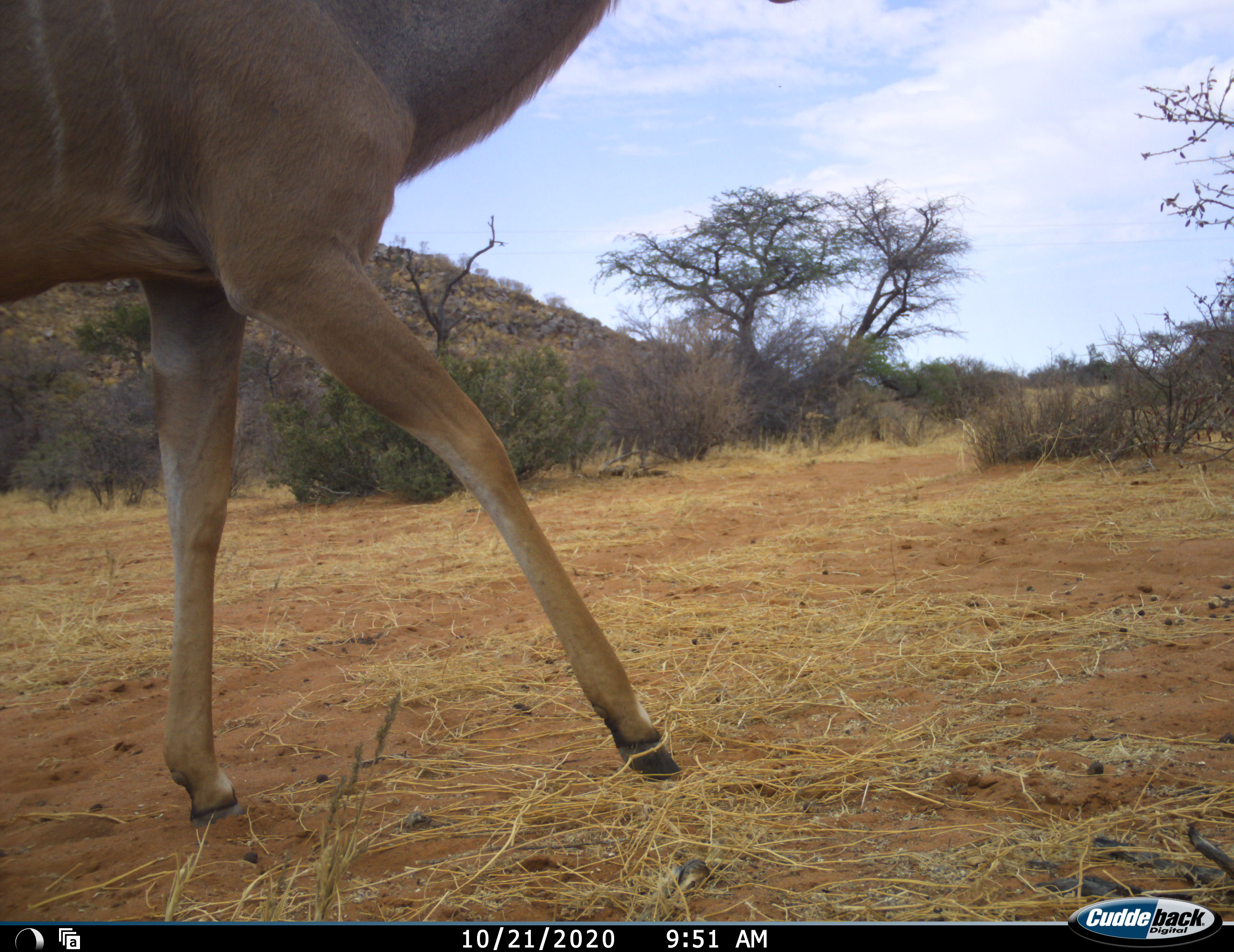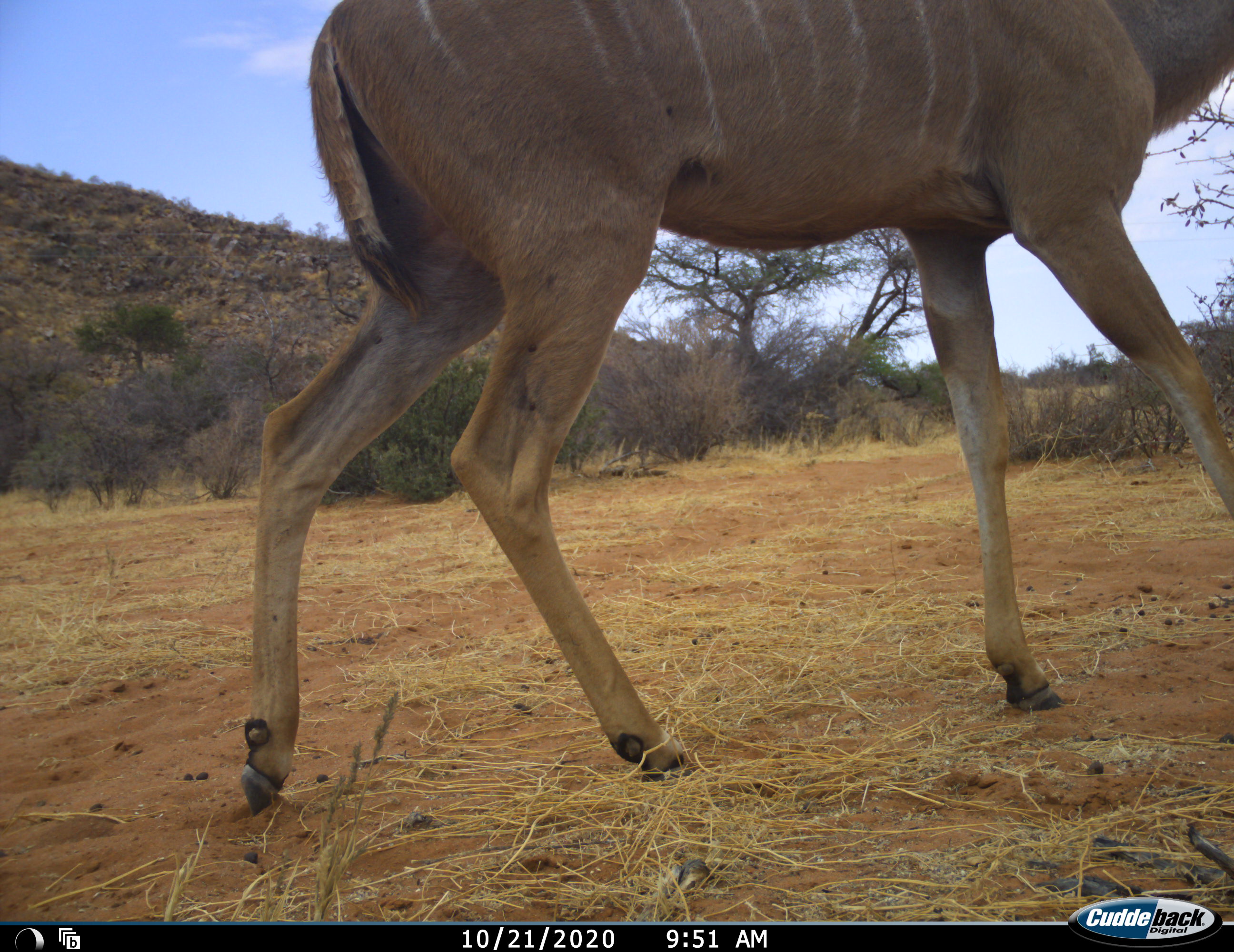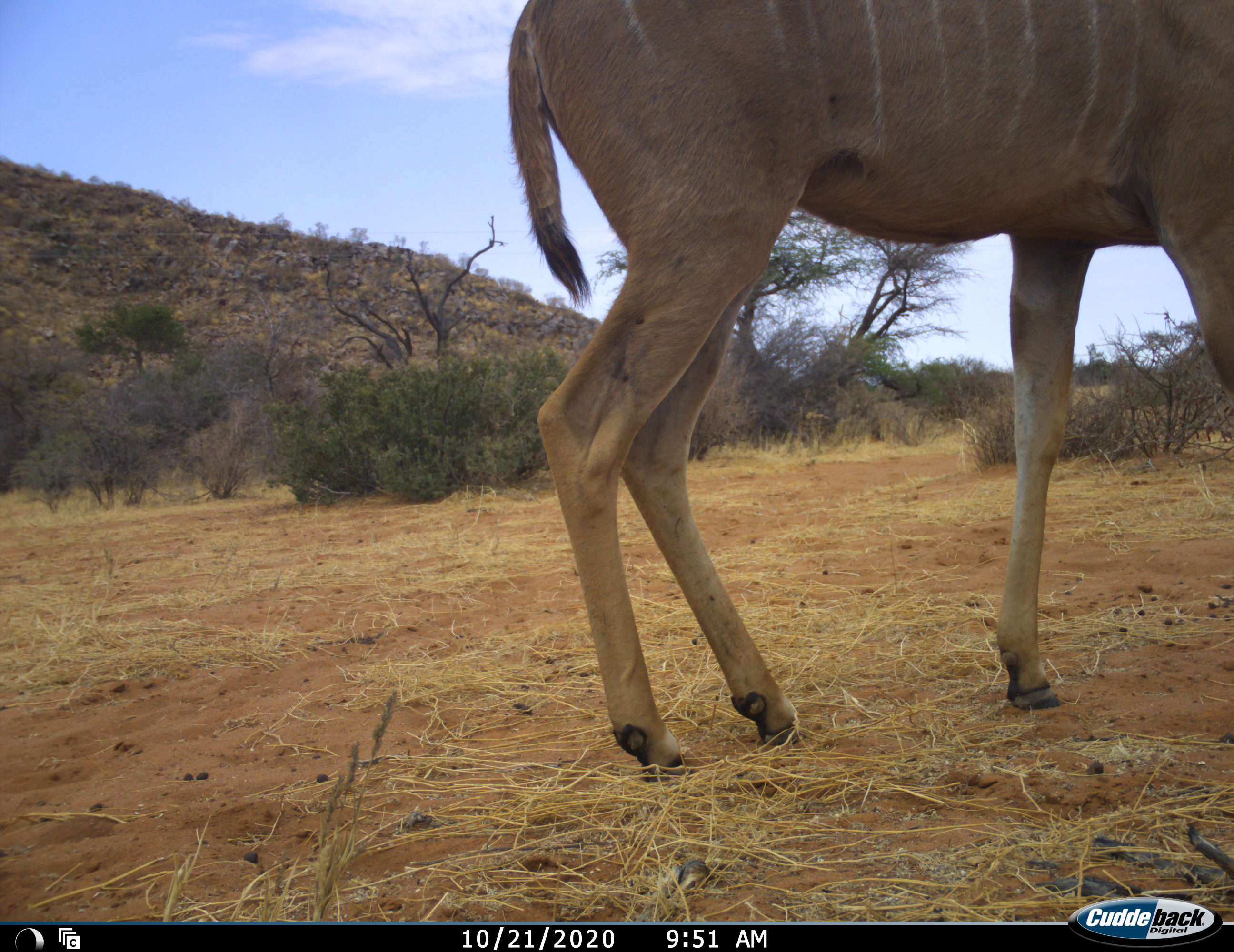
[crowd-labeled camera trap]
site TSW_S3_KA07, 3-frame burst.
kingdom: Animalia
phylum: Chordata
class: Mammalia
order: Artiodactyla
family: Bovidae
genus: Tragelaphus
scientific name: Tragelaphus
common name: kudu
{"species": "kudu (Tragelaphus)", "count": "1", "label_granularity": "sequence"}